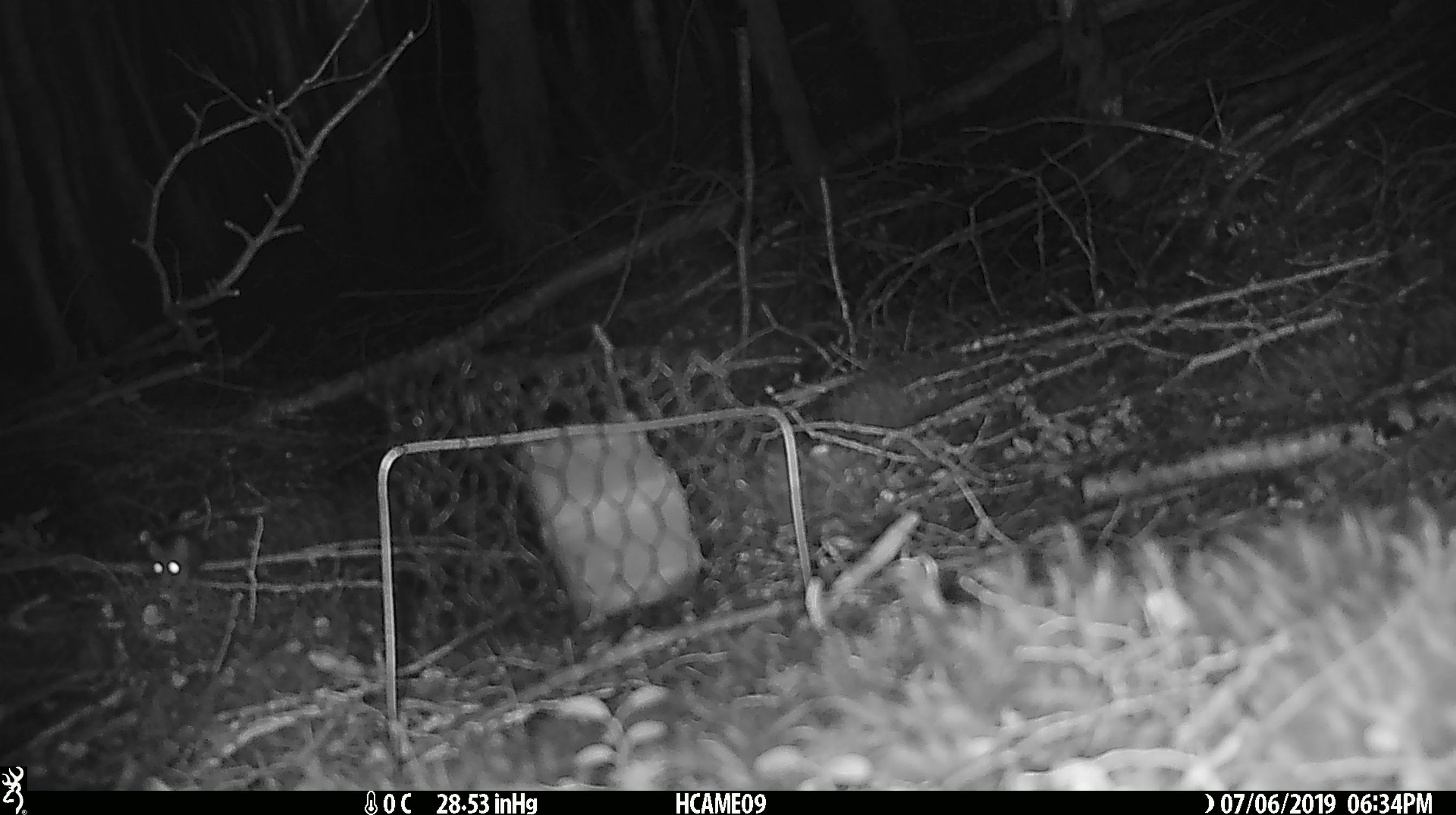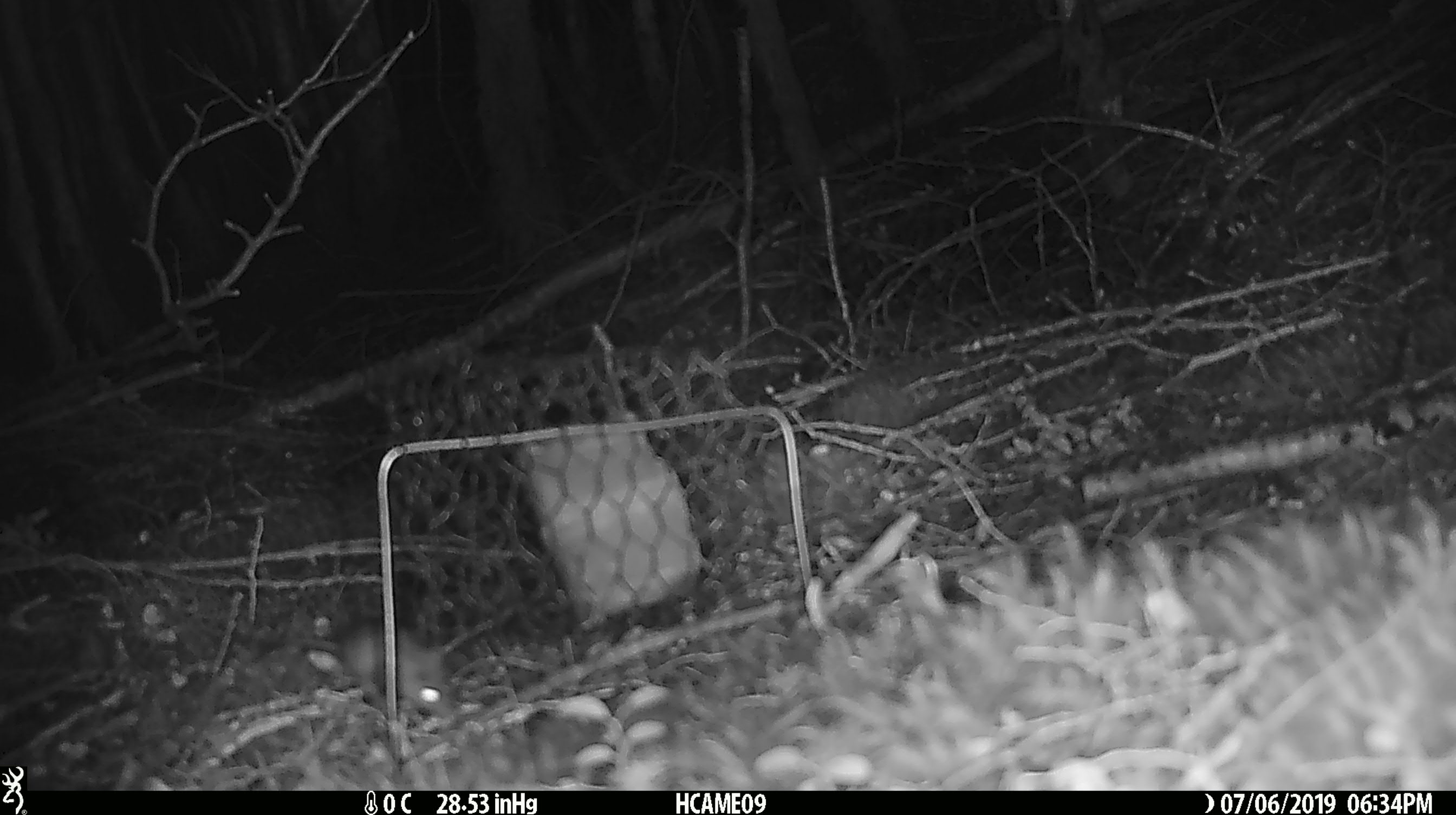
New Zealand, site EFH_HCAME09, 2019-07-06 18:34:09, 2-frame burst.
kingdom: Animalia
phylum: Chordata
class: Mammalia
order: Rodentia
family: Muridae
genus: Mus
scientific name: Mus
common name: mouse